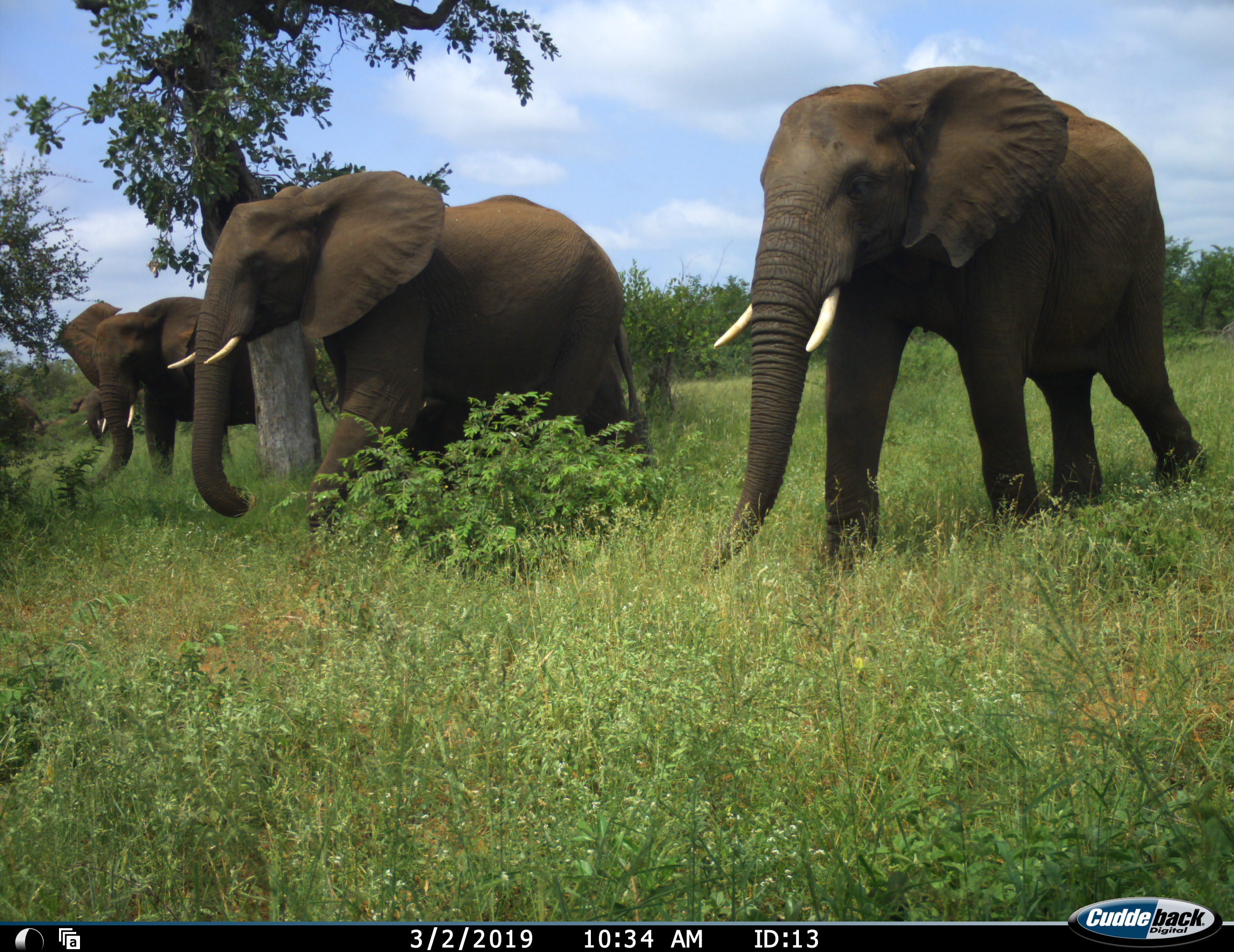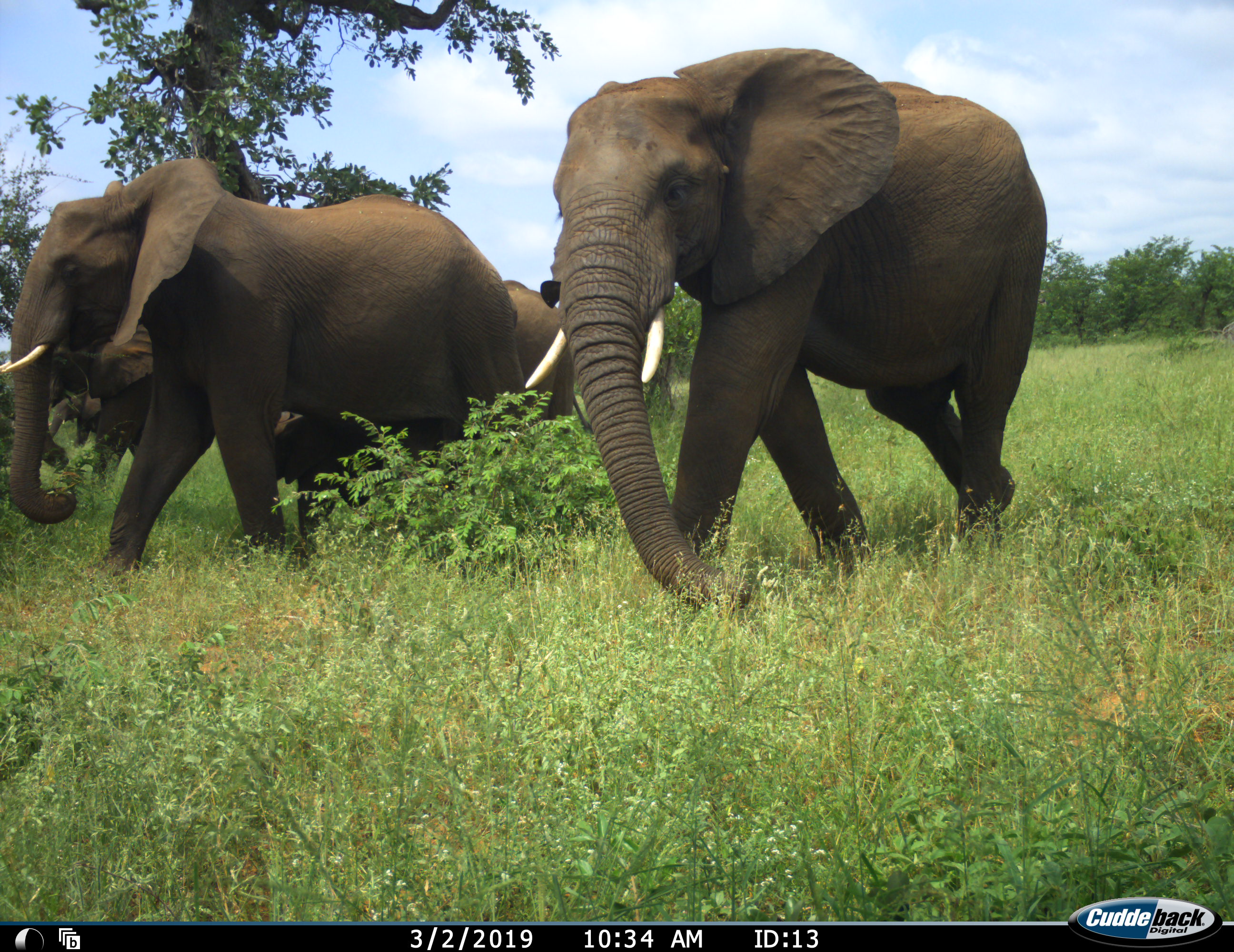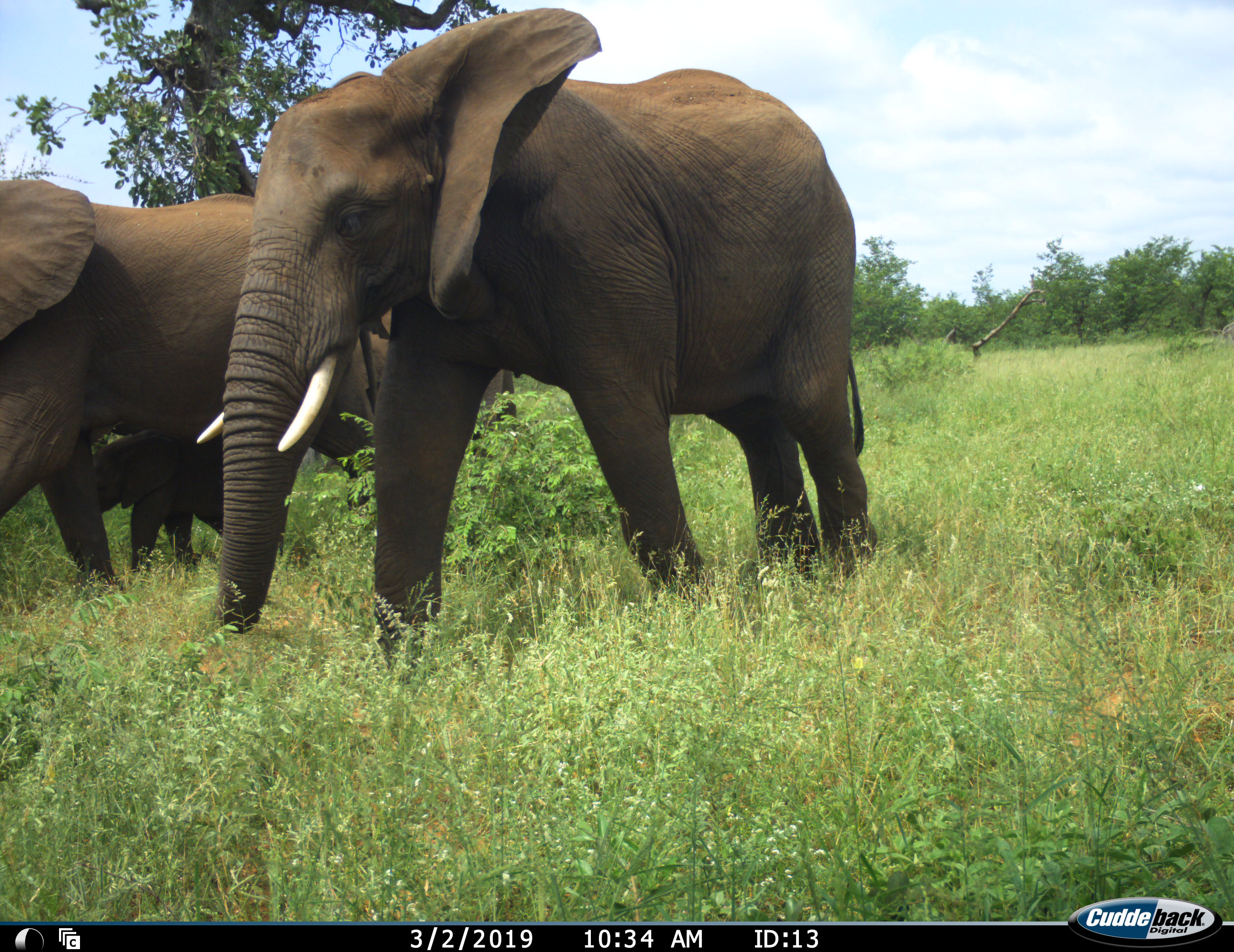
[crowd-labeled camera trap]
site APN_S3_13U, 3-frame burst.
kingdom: Animalia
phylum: Chordata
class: Mammalia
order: Proboscidea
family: Elephantidae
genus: Loxodonta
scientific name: Loxodonta africana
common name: african bush elephant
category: elephant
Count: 6.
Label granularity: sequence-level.